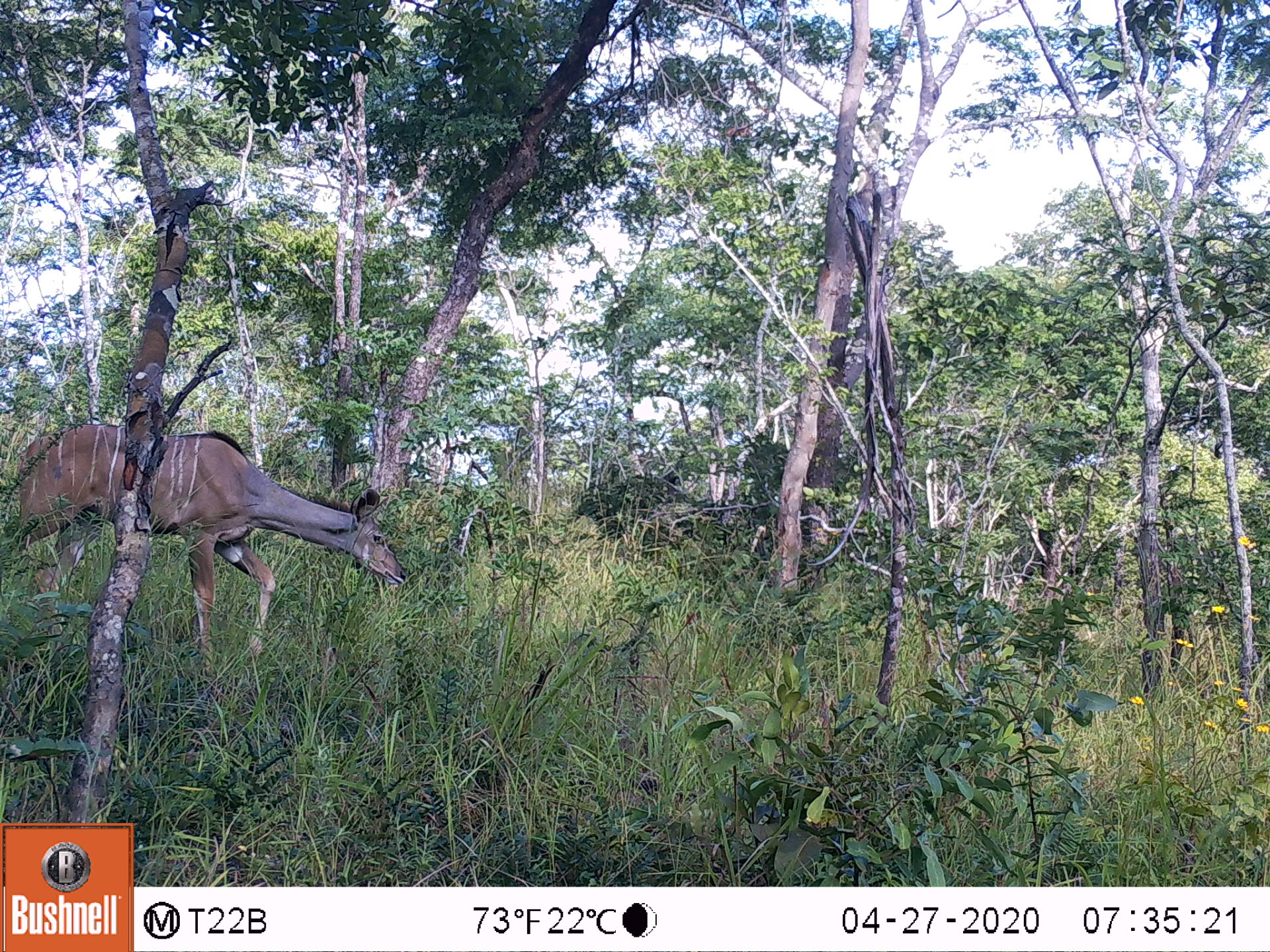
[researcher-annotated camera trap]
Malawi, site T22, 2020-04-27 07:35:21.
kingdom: Animalia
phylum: Chordata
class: Mammalia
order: Artiodactyla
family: Bovidae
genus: Tragelaphus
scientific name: Tragelaphus strepsiceros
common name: greater kudu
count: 1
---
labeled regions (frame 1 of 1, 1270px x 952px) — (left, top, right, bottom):
greater kudu: (8, 421, 413, 663)